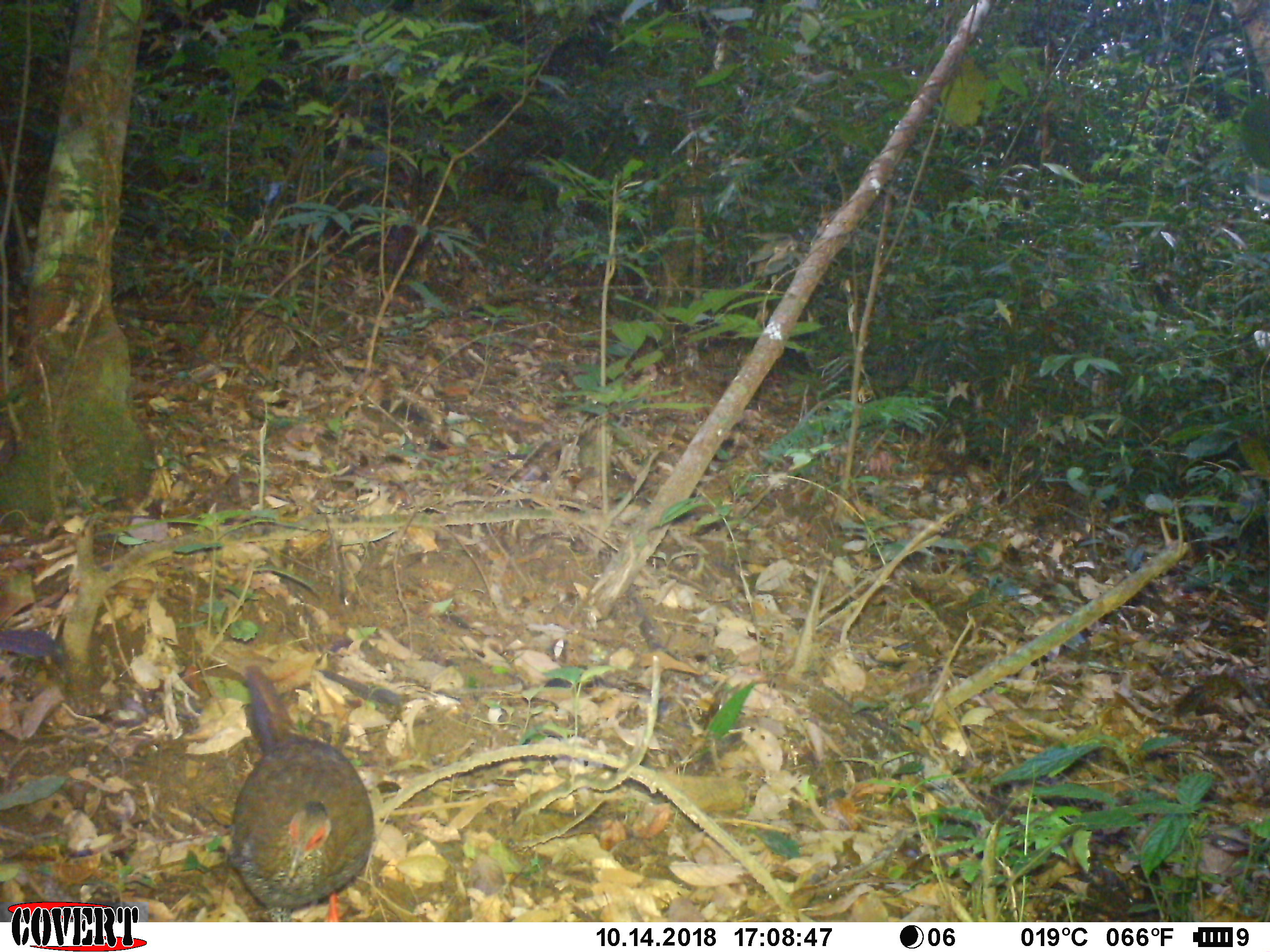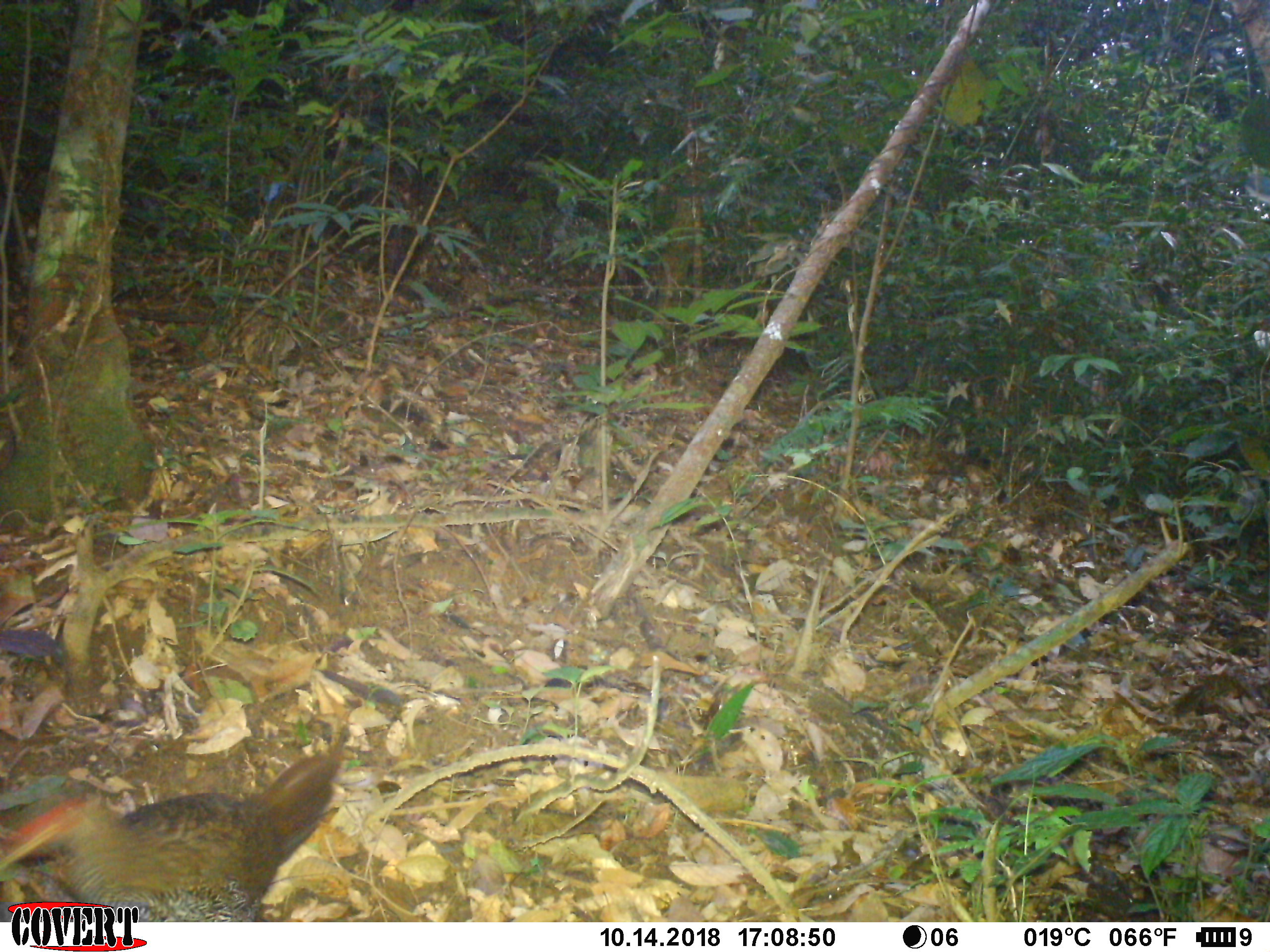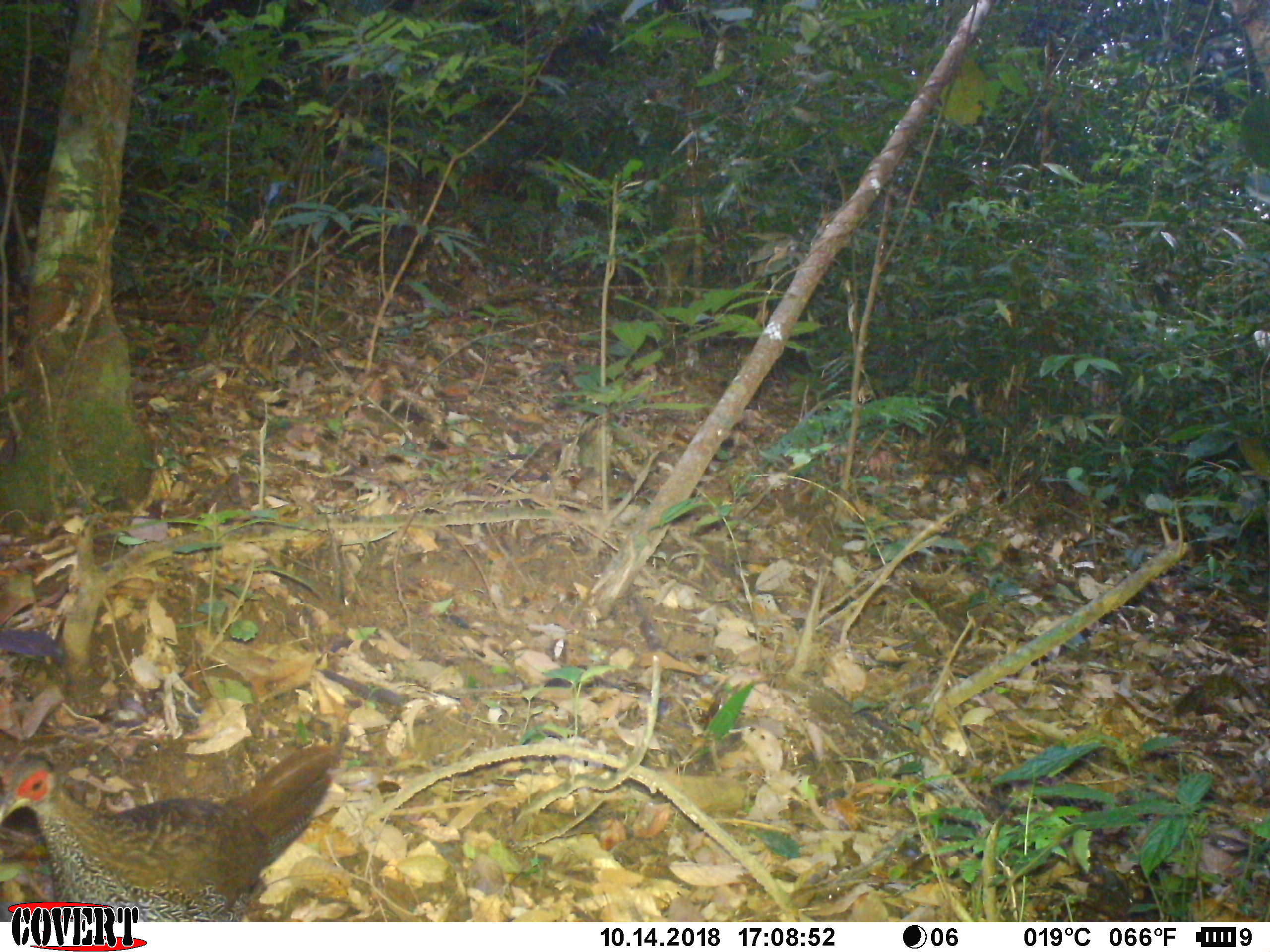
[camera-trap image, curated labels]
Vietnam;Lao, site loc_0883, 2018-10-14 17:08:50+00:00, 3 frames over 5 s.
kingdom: Animalia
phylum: Chordata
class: Aves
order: Galliformes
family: Phasianidae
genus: Lophura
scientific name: Lophura nycthemera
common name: silver pheasant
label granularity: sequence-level